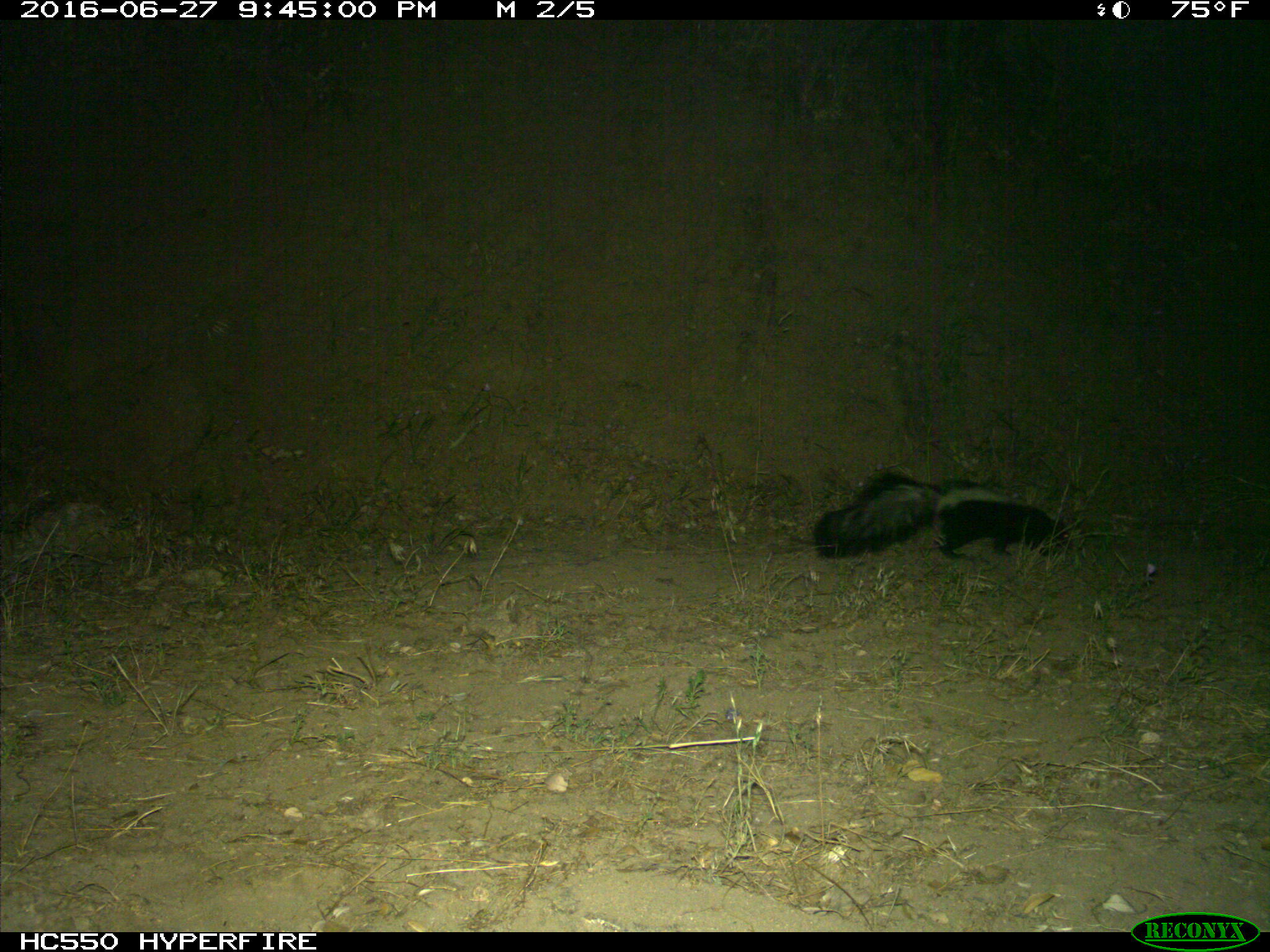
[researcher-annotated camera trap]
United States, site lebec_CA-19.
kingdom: Animalia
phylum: Chordata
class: Mammalia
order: Carnivora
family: Mephitidae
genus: Mephitis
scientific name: Mephitis mephitis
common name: striped skunk